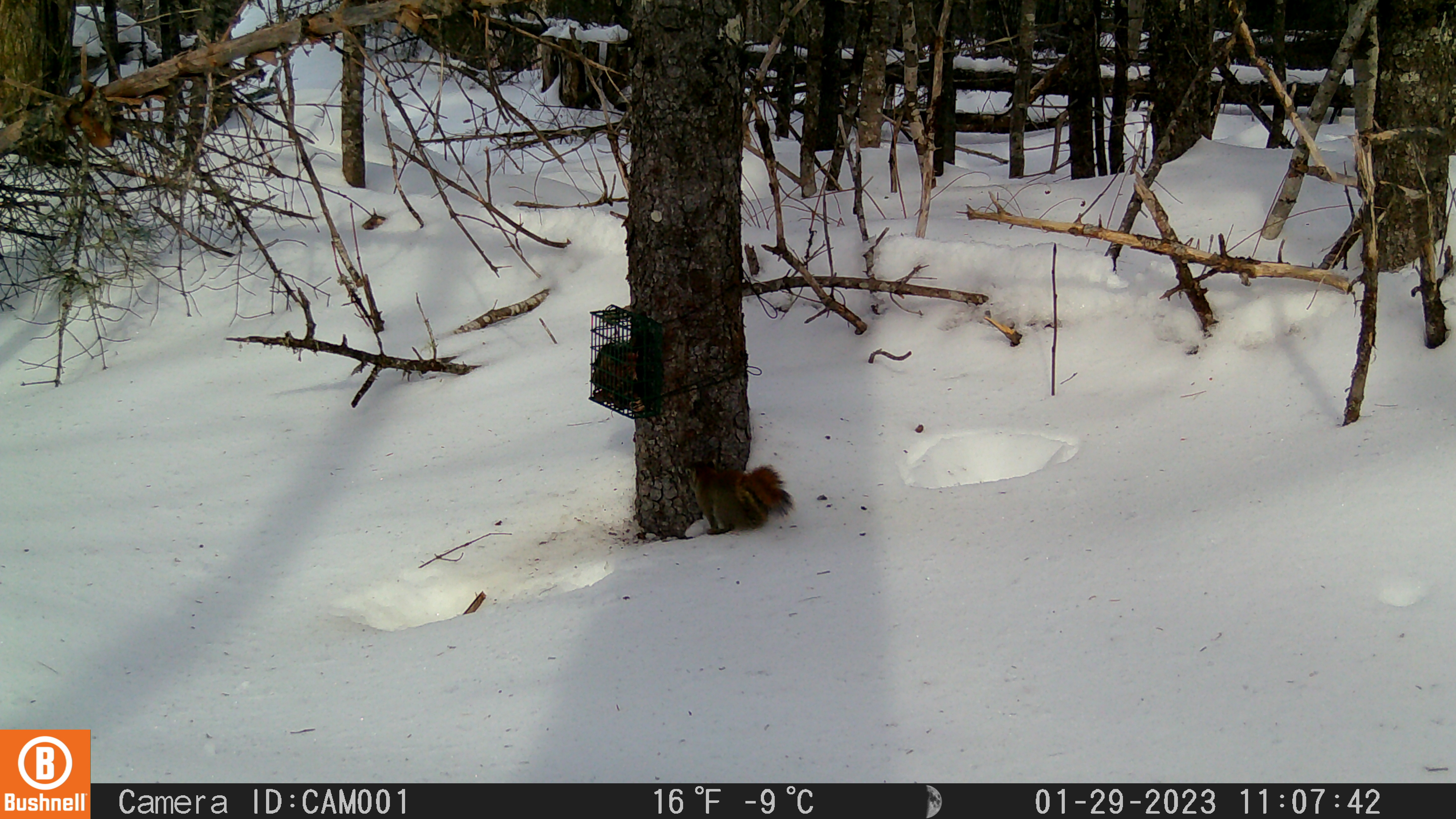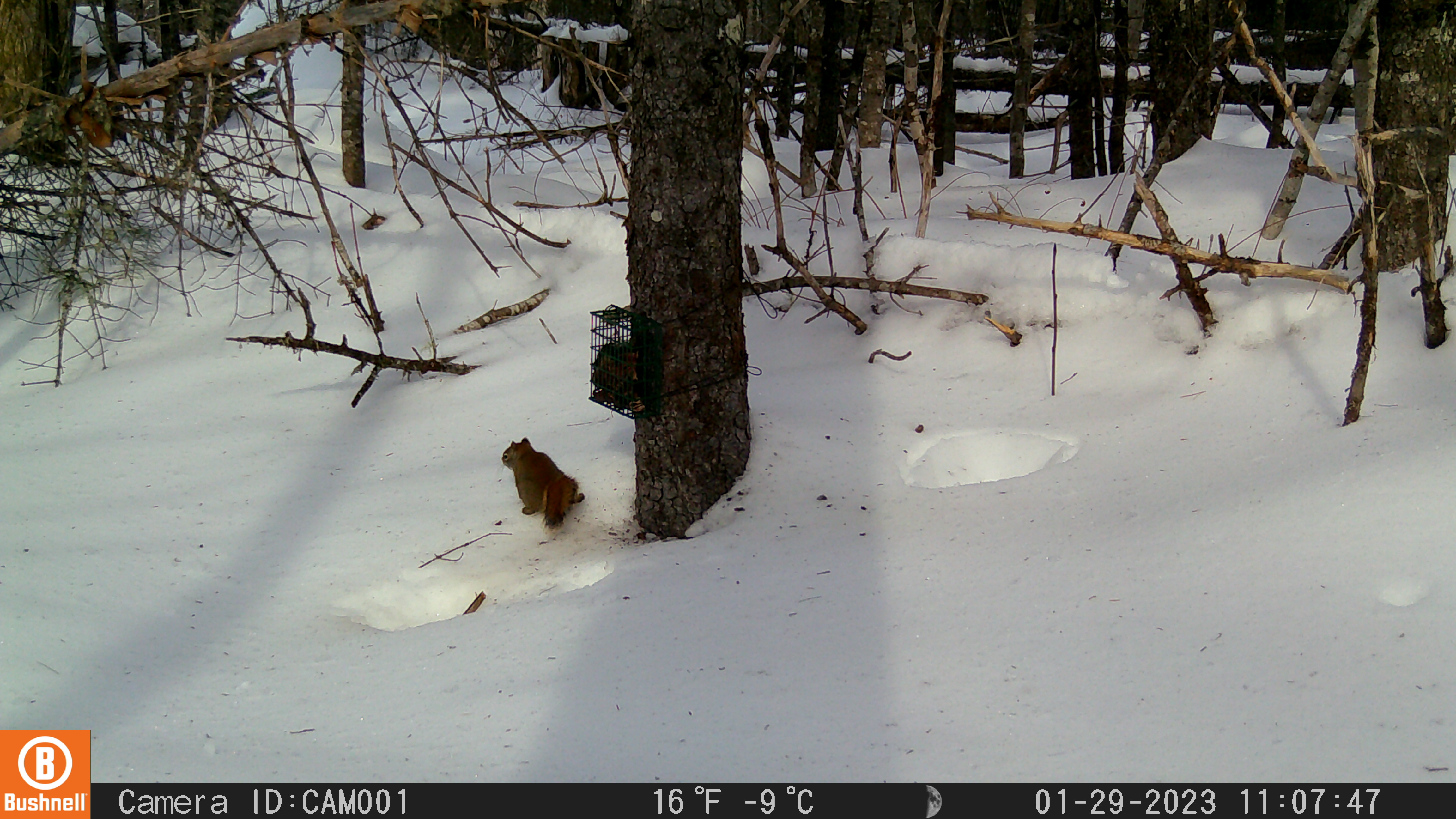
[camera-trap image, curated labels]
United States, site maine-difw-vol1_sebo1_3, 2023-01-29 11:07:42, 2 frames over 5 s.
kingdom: Animalia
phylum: Chordata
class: Mammalia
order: Rodentia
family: Sciuridae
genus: Tamiasciurus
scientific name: Tamiasciurus hudsonicus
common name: red squirrel